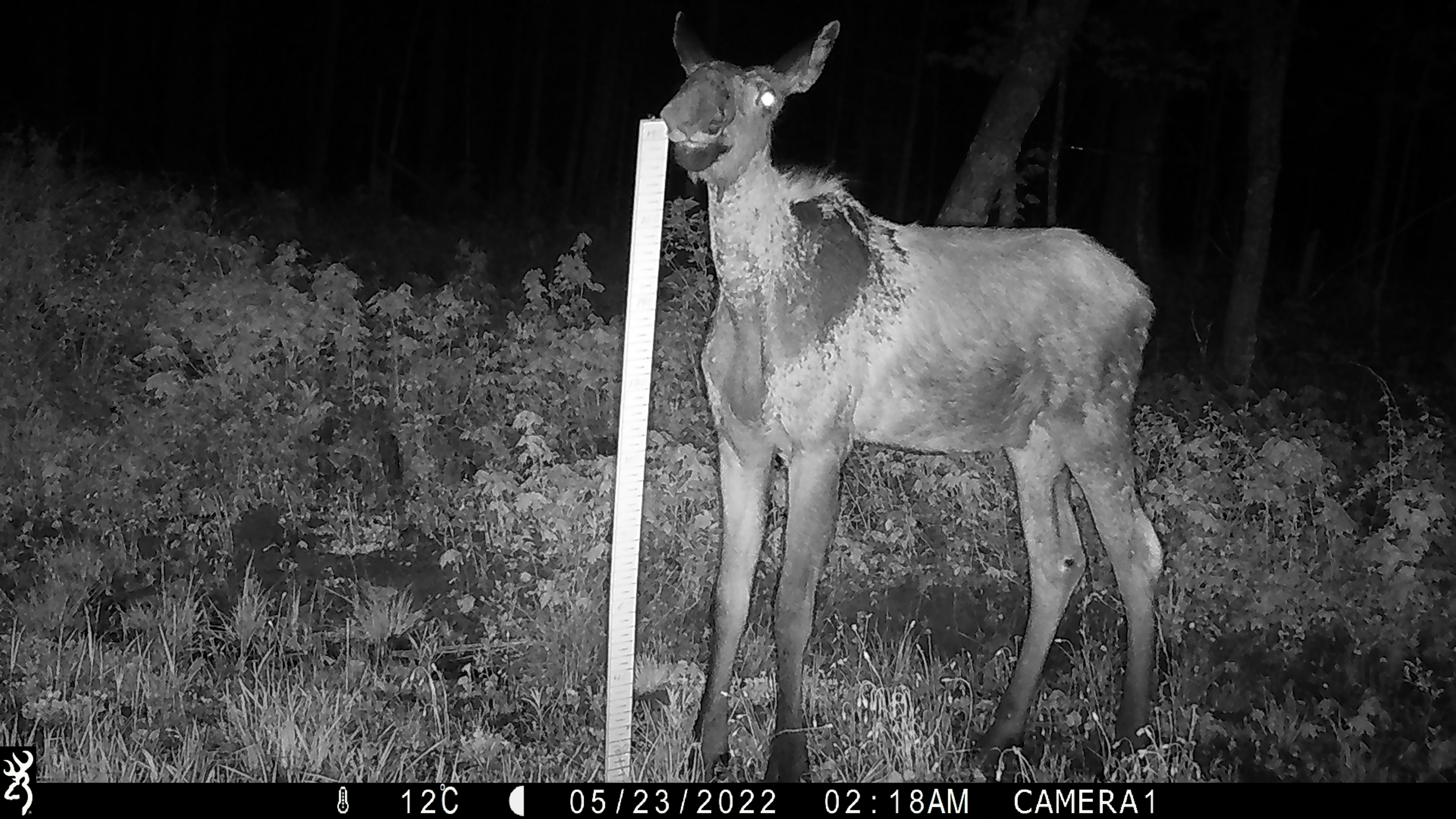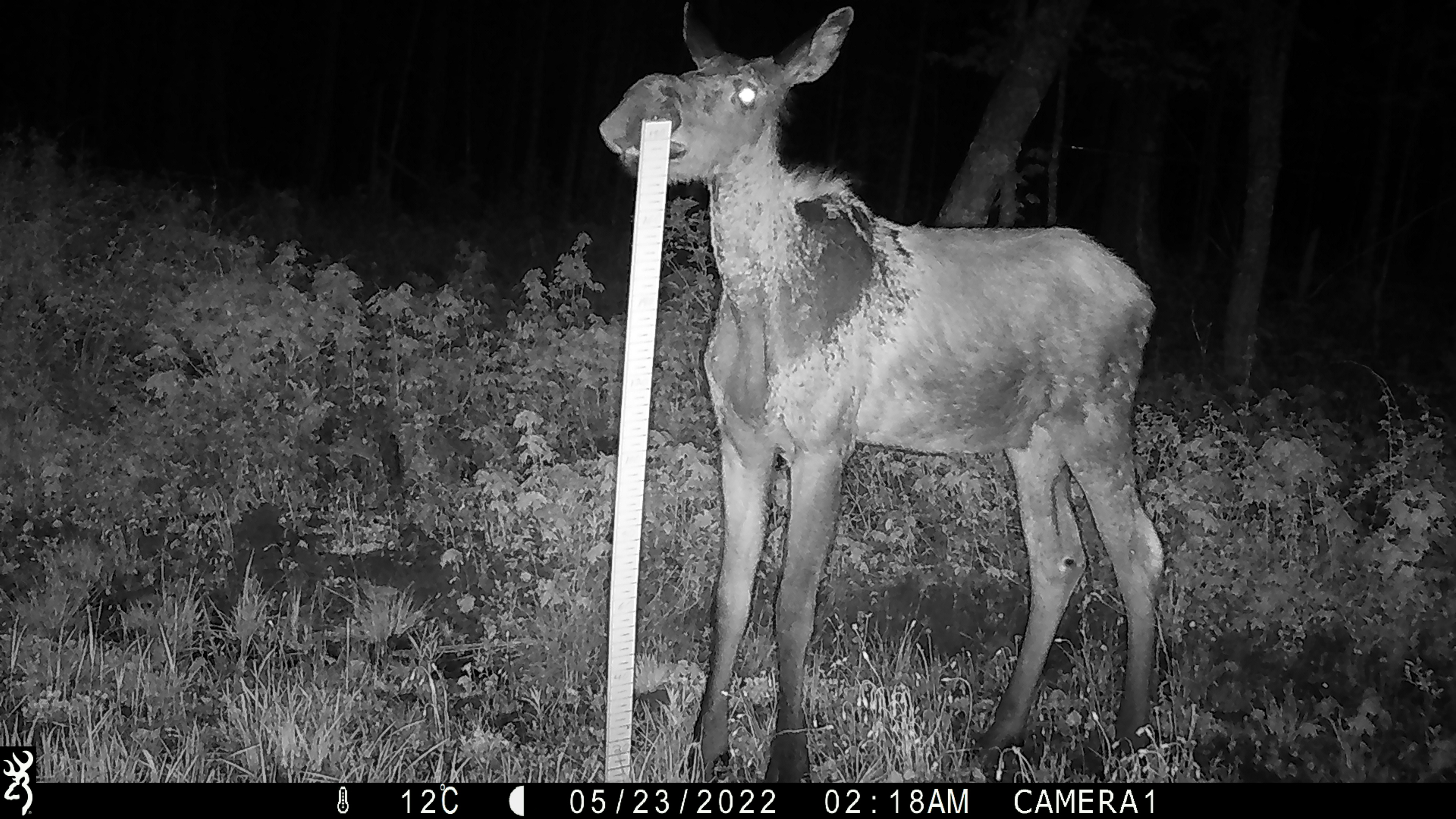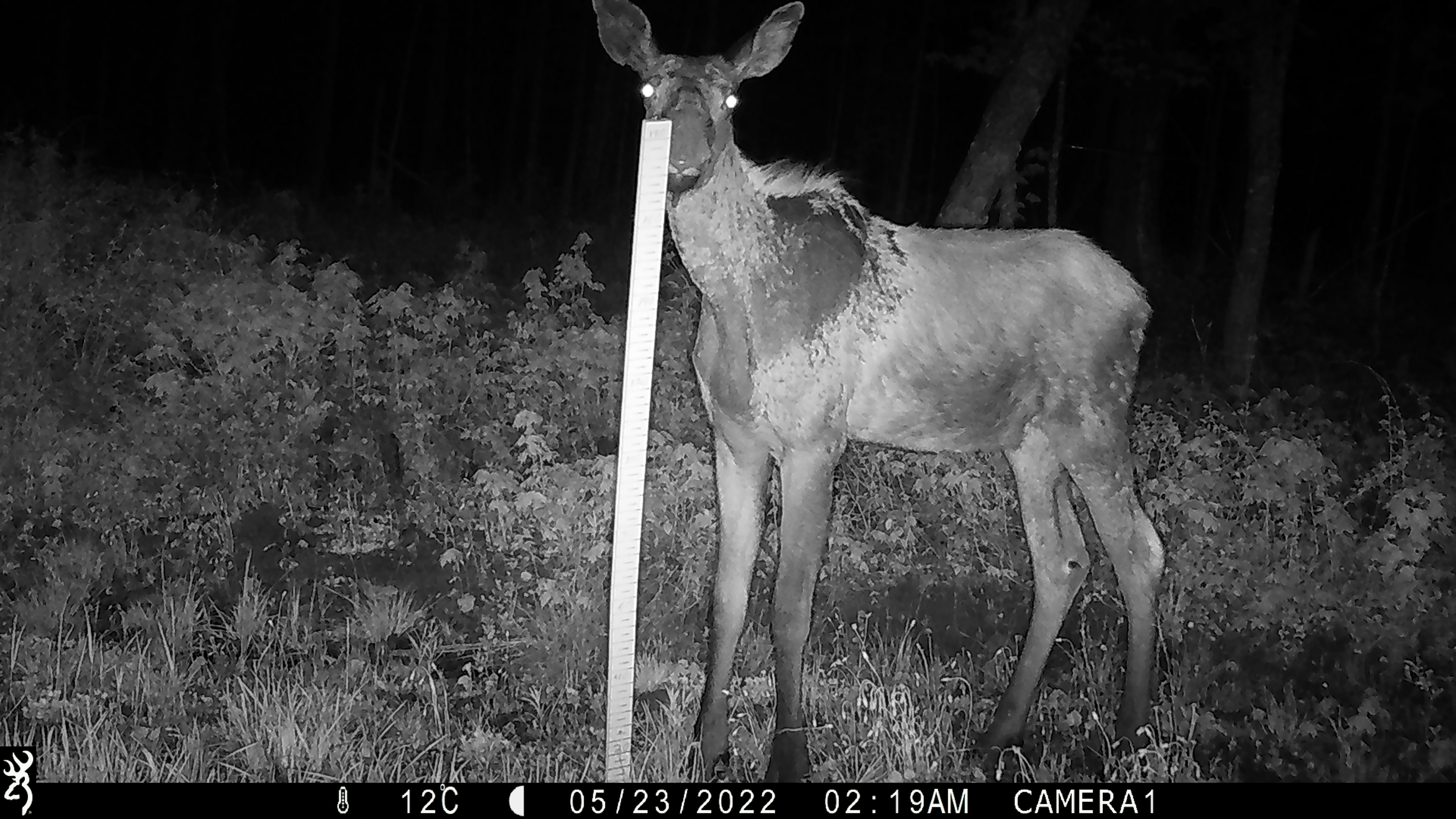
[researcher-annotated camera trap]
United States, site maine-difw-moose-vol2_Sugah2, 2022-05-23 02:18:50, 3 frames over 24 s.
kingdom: Animalia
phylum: Chordata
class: Mammalia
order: Artiodactyla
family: Cervidae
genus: Alces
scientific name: Alces alces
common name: moose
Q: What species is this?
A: Moose (Alces alces).